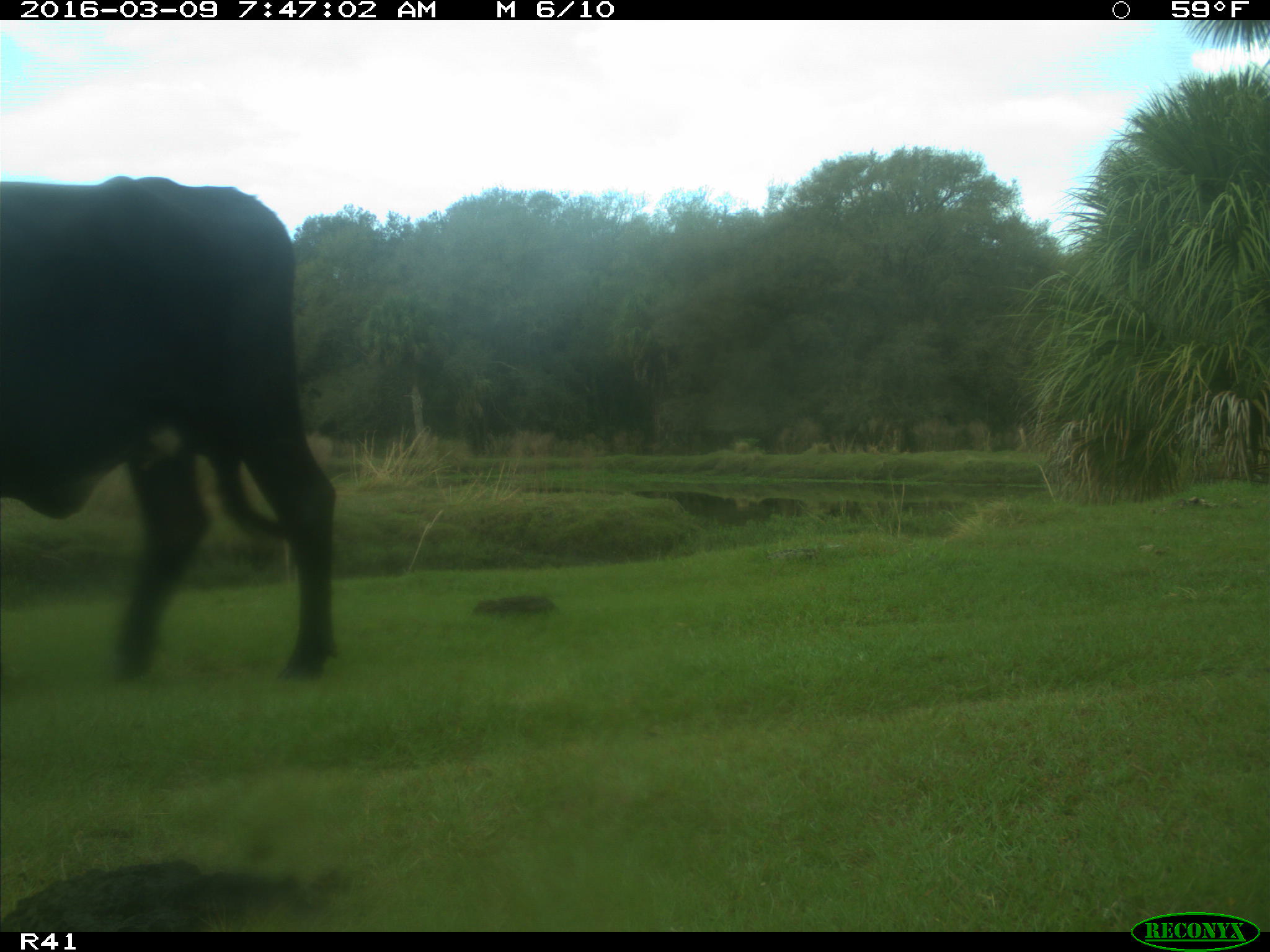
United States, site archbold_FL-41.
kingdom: Animalia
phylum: Chordata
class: Mammalia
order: Artiodactyla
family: Bovidae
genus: Bos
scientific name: Bos taurus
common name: domestic cow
Bos taurus (domestic cow).